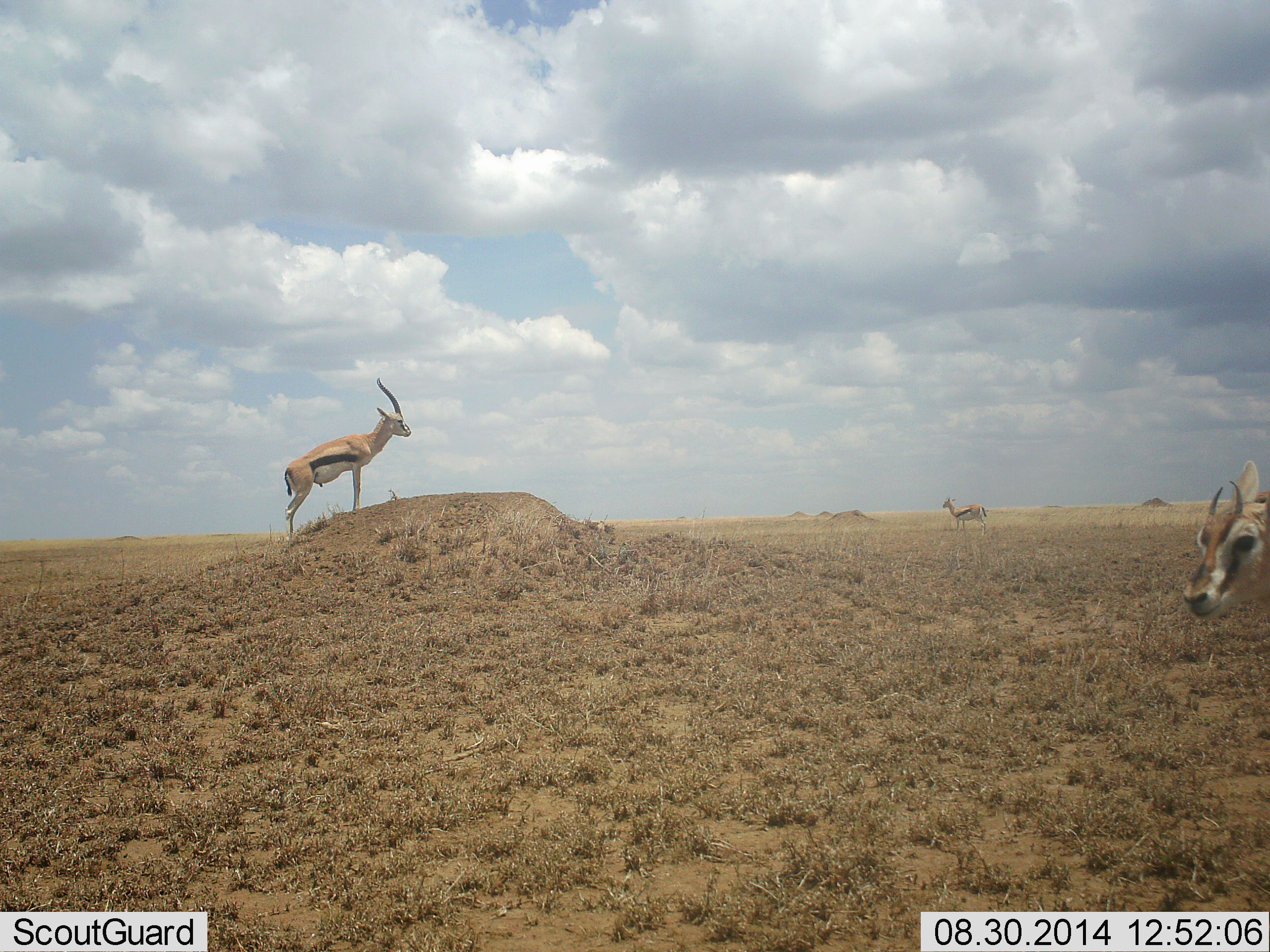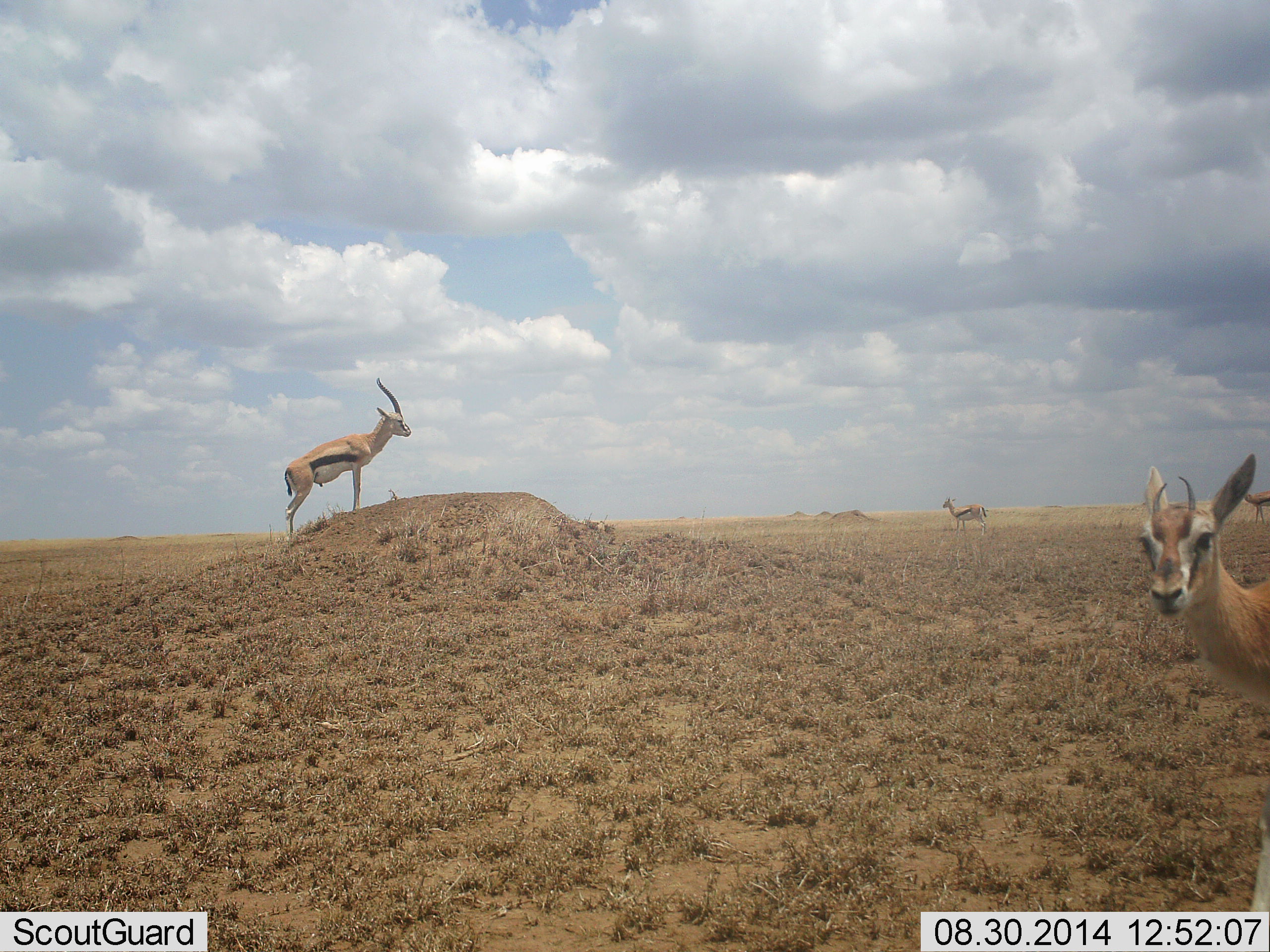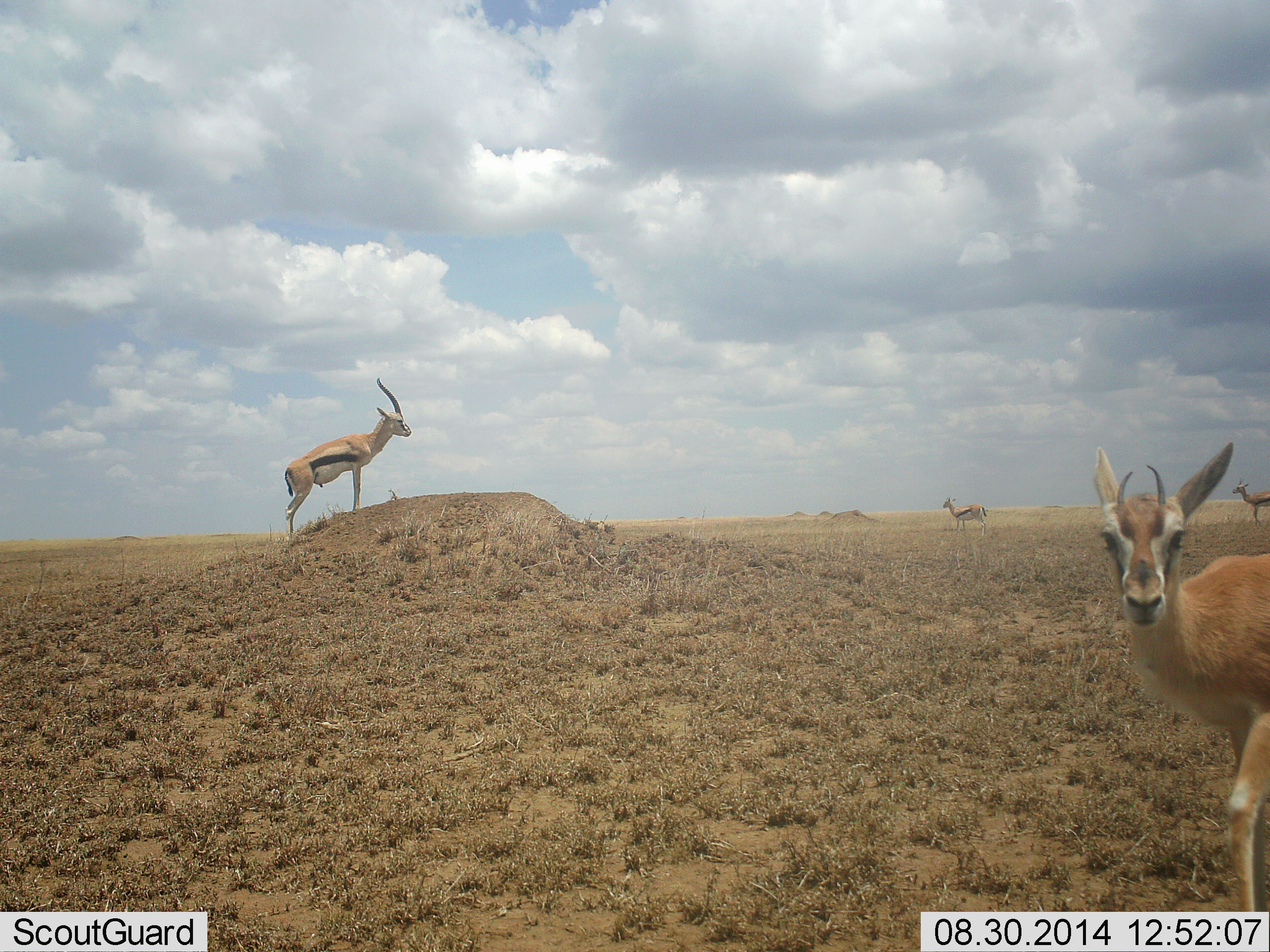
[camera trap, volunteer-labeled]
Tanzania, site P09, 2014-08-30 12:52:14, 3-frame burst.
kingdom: Animalia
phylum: Chordata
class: Mammalia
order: Artiodactyla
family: Bovidae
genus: Eudorcas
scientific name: Eudorcas thomsonii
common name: thomson's gazelle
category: gazellethomsons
Gazellethomsons (thomson's gazelle) (Eudorcas thomsonii), count 4. Behavior (volunteer vote fractions): standing 90%, resting 0%, moving 60%, interacting 0%. Young present (vote fraction): 0%. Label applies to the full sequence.